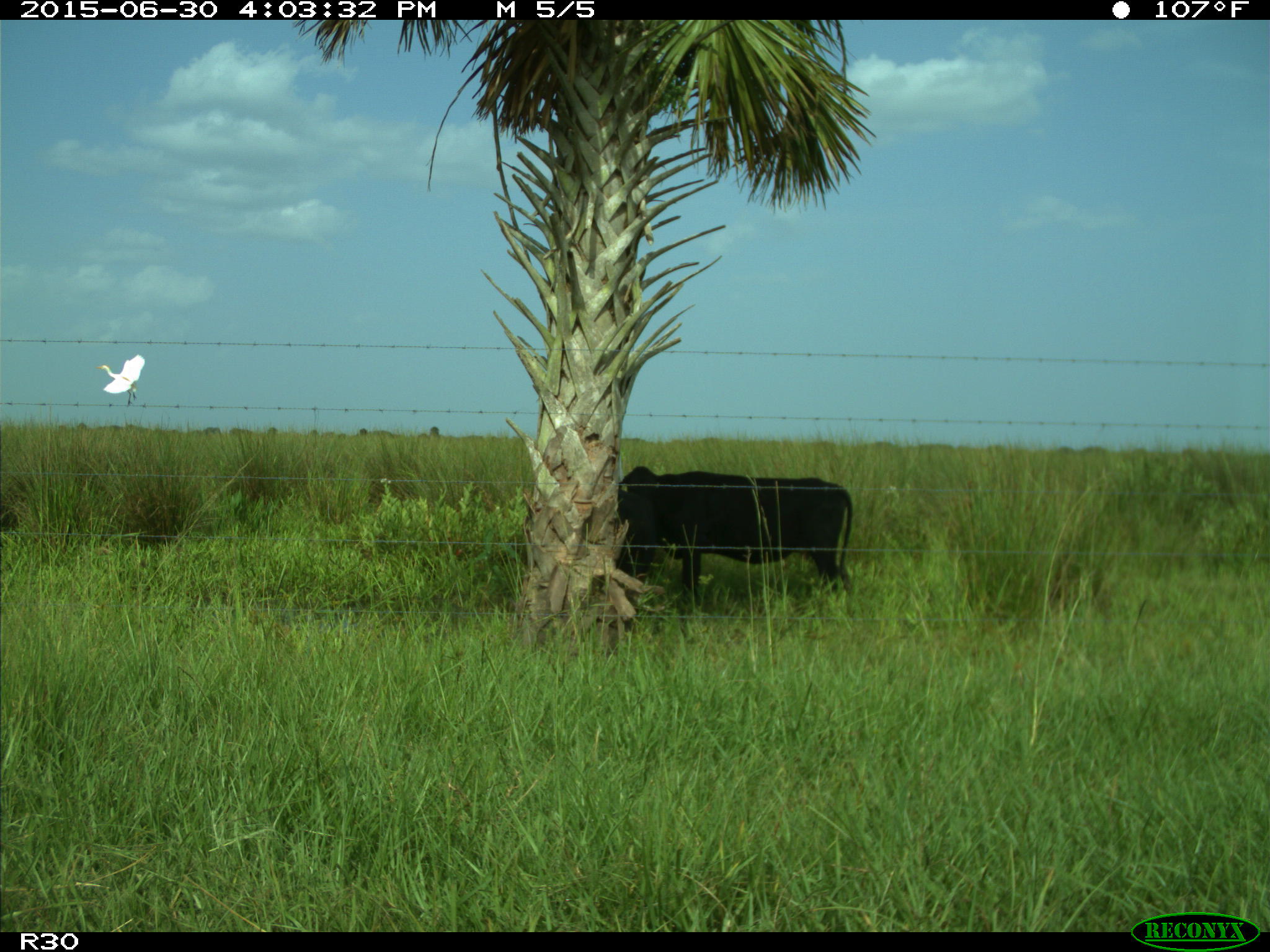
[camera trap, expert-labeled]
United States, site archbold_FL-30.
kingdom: Animalia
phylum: Chordata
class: Mammalia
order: Artiodactyla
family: Bovidae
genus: Bos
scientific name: Bos taurus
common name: domestic cow